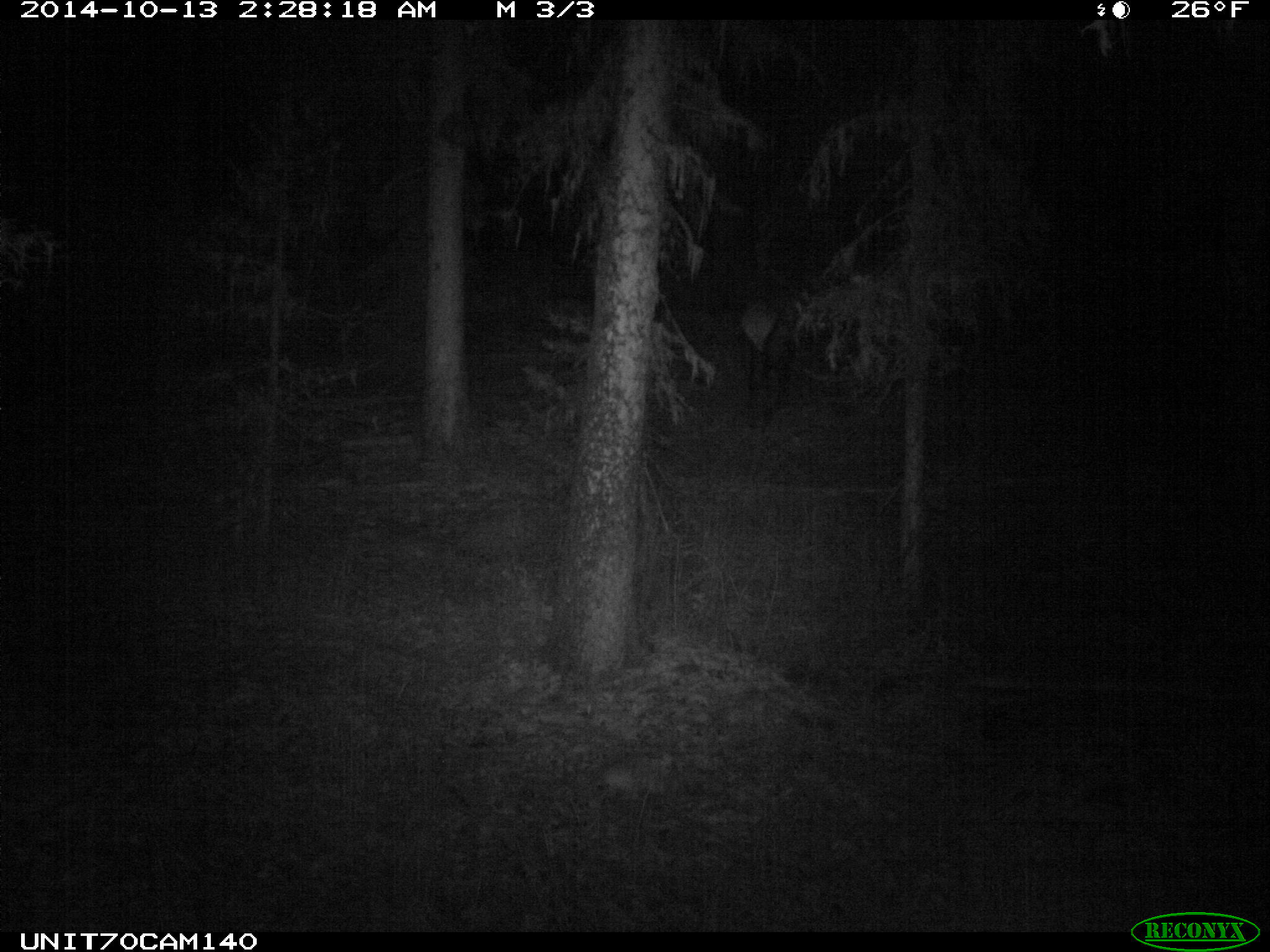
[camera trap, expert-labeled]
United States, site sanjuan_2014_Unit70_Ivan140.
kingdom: Animalia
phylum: Chordata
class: Mammalia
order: Artiodactyla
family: Cervidae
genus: Cervus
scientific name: Cervus elaphus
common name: red deer